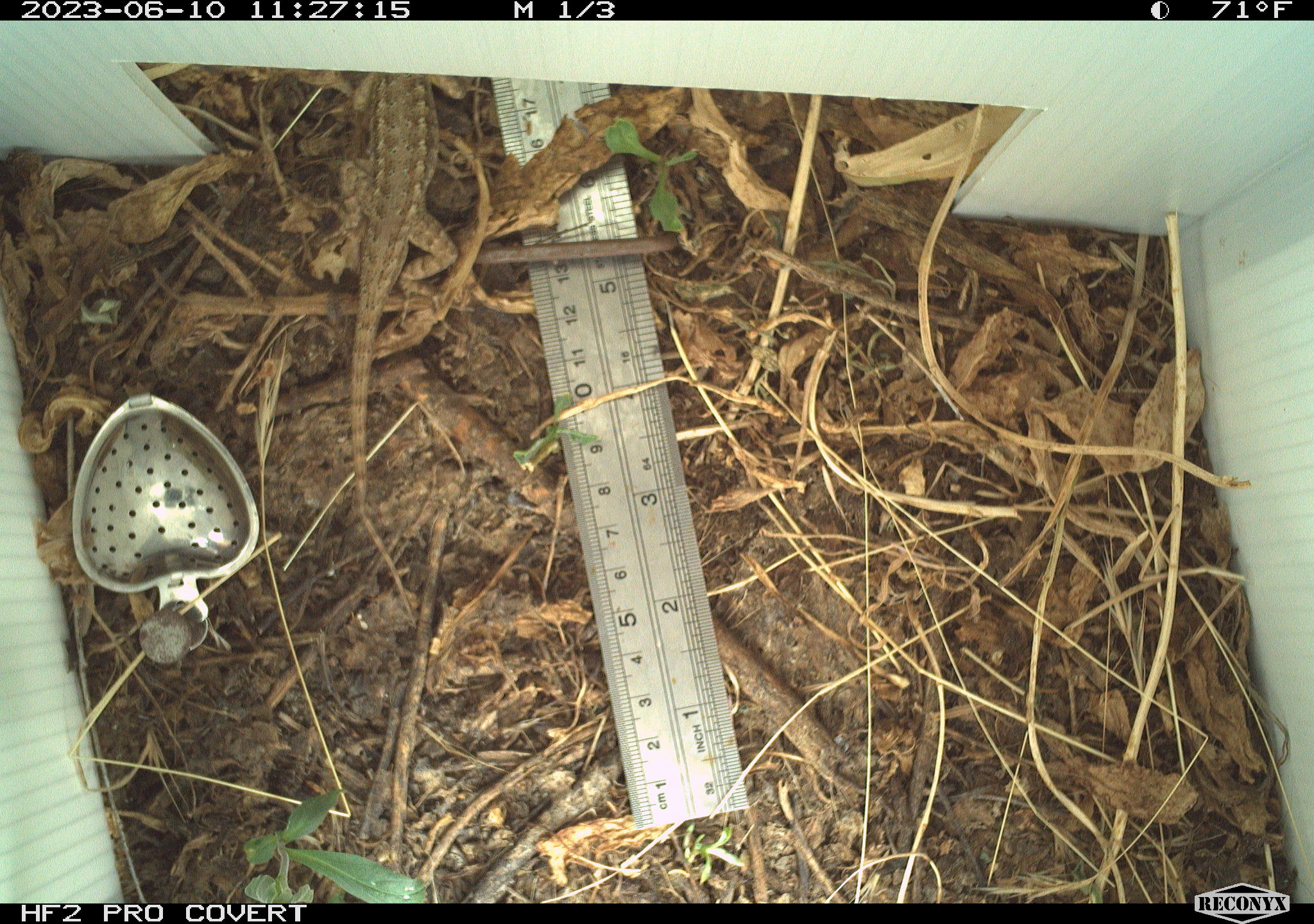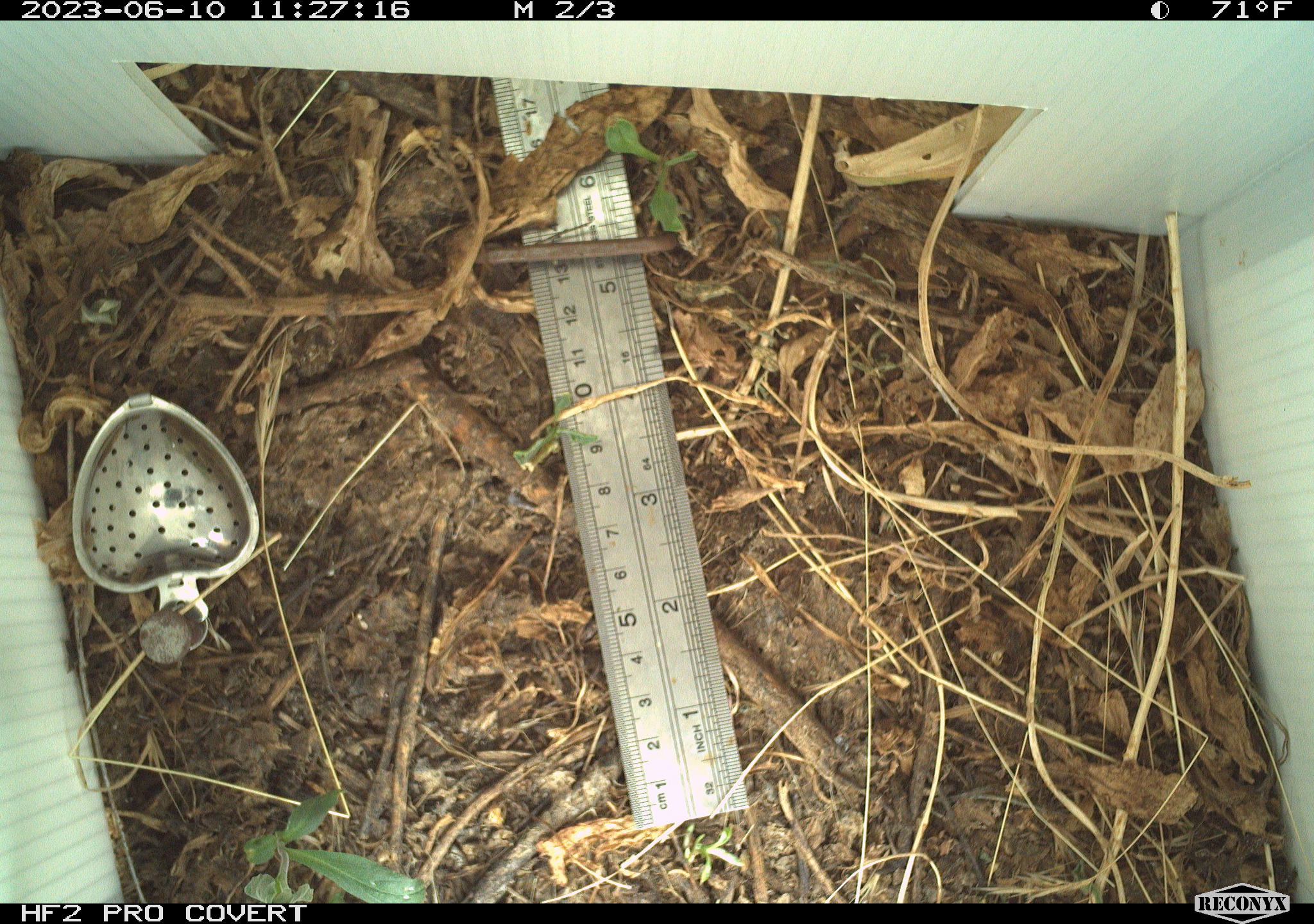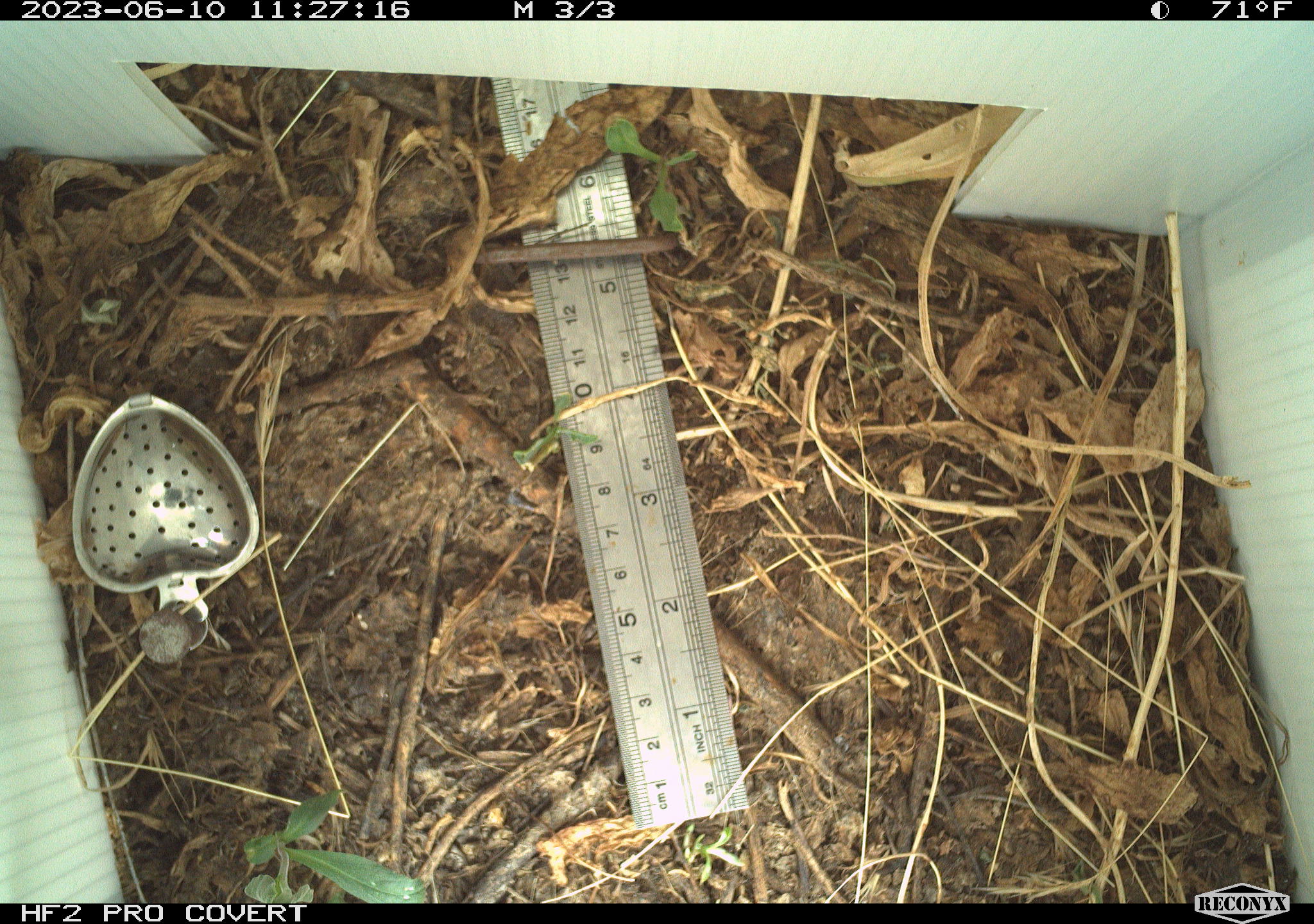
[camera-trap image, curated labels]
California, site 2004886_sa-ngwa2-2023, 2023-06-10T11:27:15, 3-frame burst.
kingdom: Animalia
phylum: Chordata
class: Reptilia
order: Squamata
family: Phrynosomatidae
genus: Sceloporus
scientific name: Sceloporus occidentalis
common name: western fence lizard